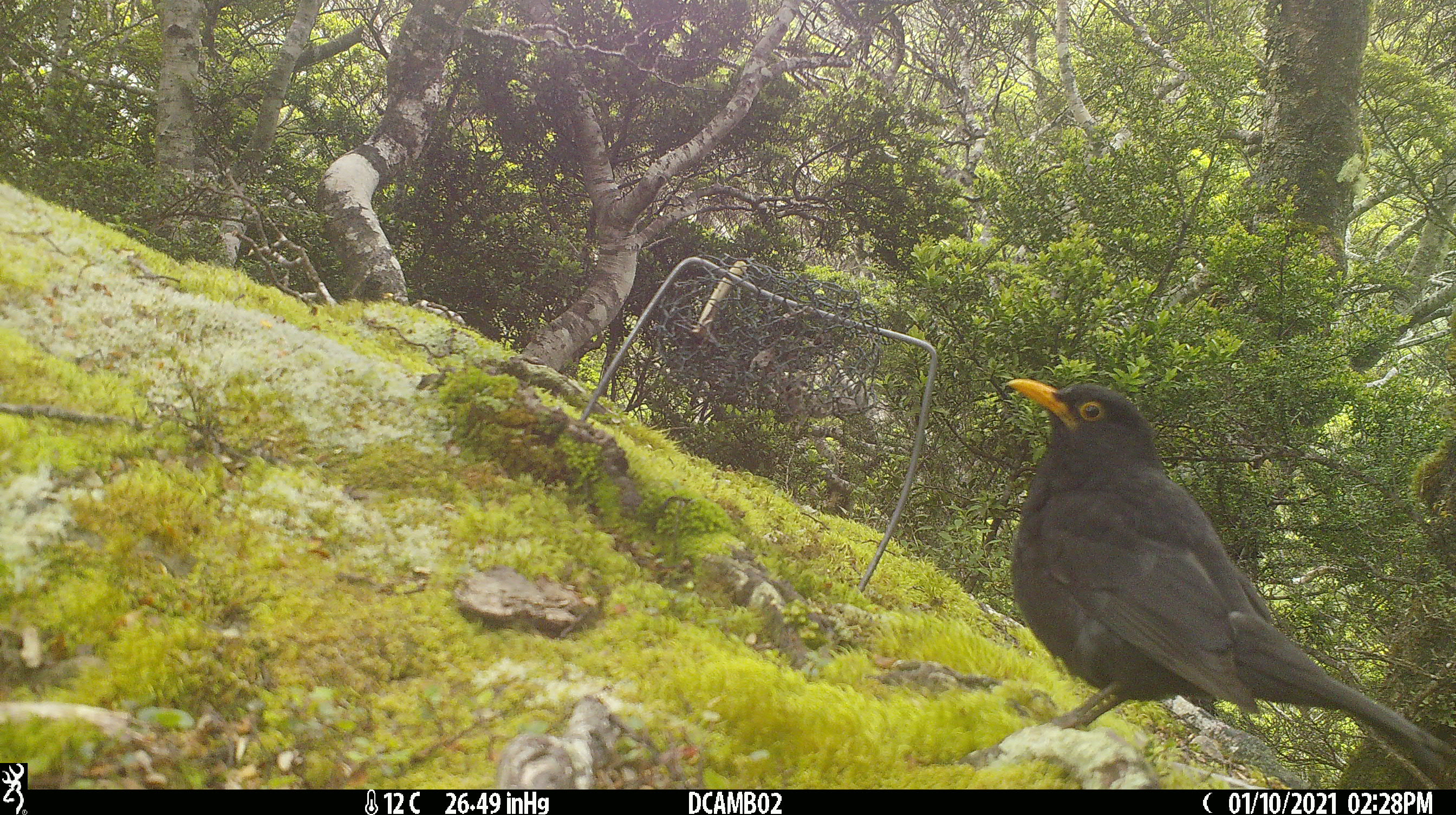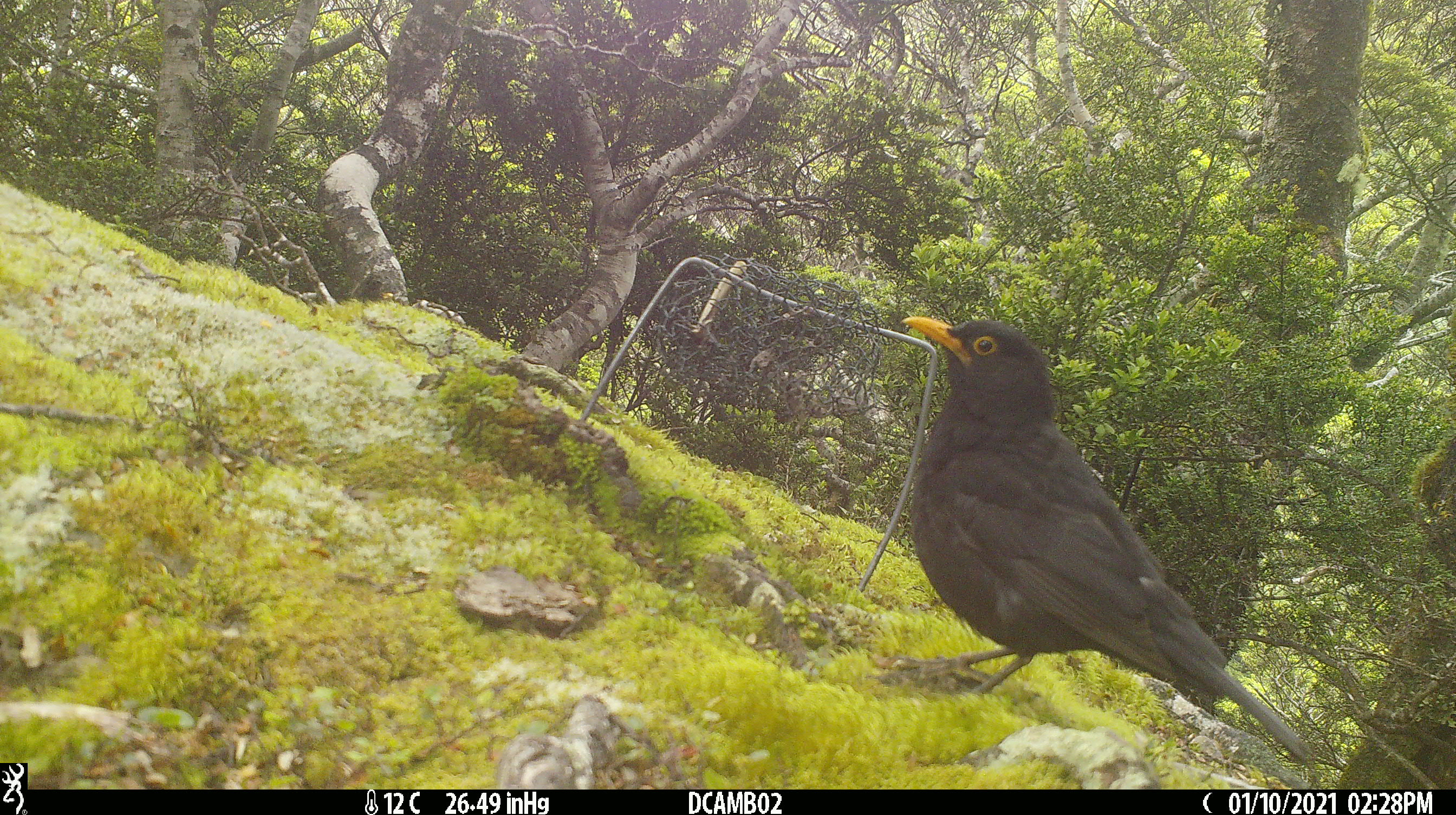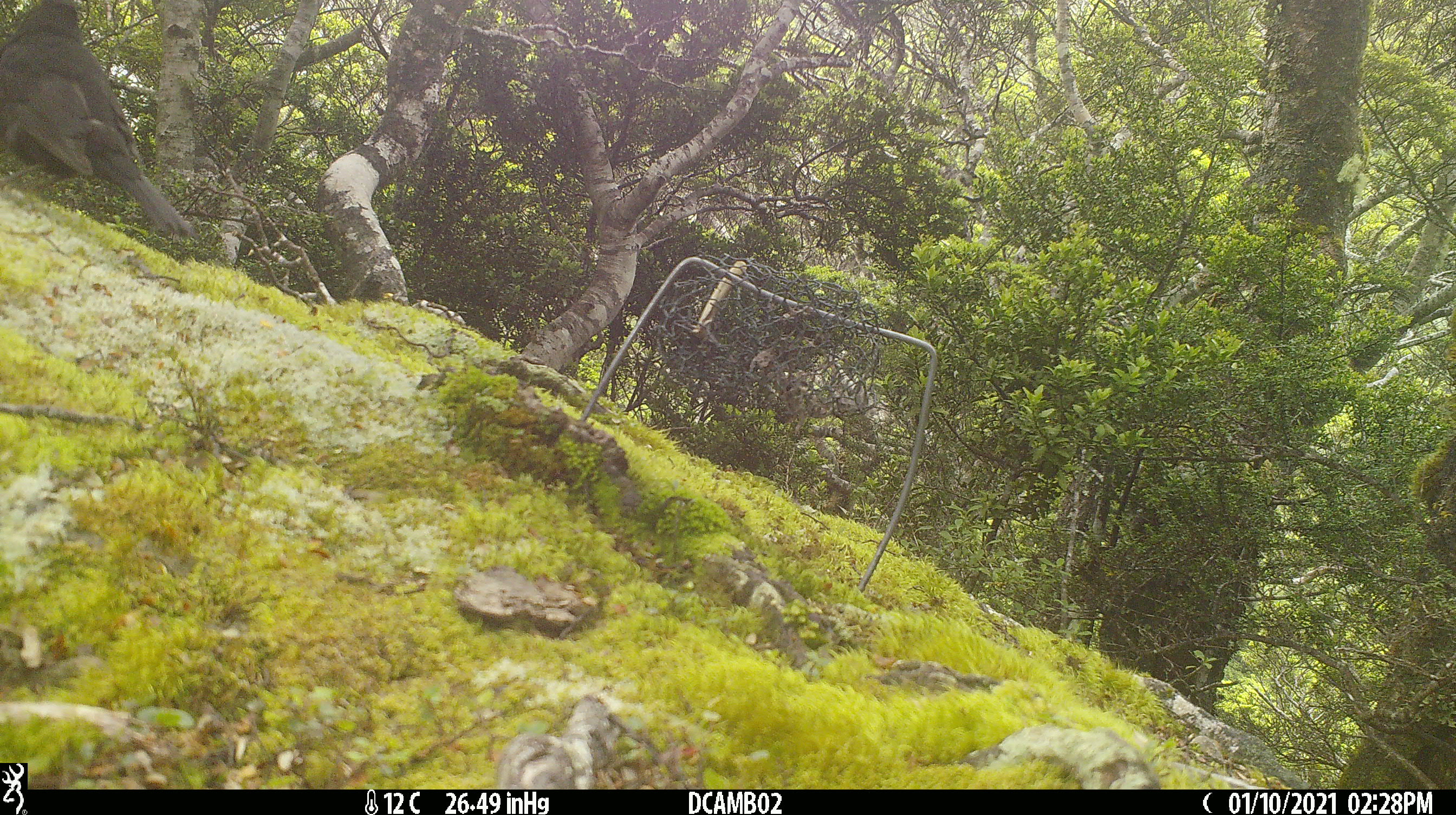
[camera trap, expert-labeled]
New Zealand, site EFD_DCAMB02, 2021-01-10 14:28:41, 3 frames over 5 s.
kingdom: Animalia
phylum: Chordata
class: Aves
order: Passeriformes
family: Turdidae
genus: Turdus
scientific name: Turdus merula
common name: eurasian blackbird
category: blackbird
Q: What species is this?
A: Blackbird (eurasian blackbird) (Turdus merula).